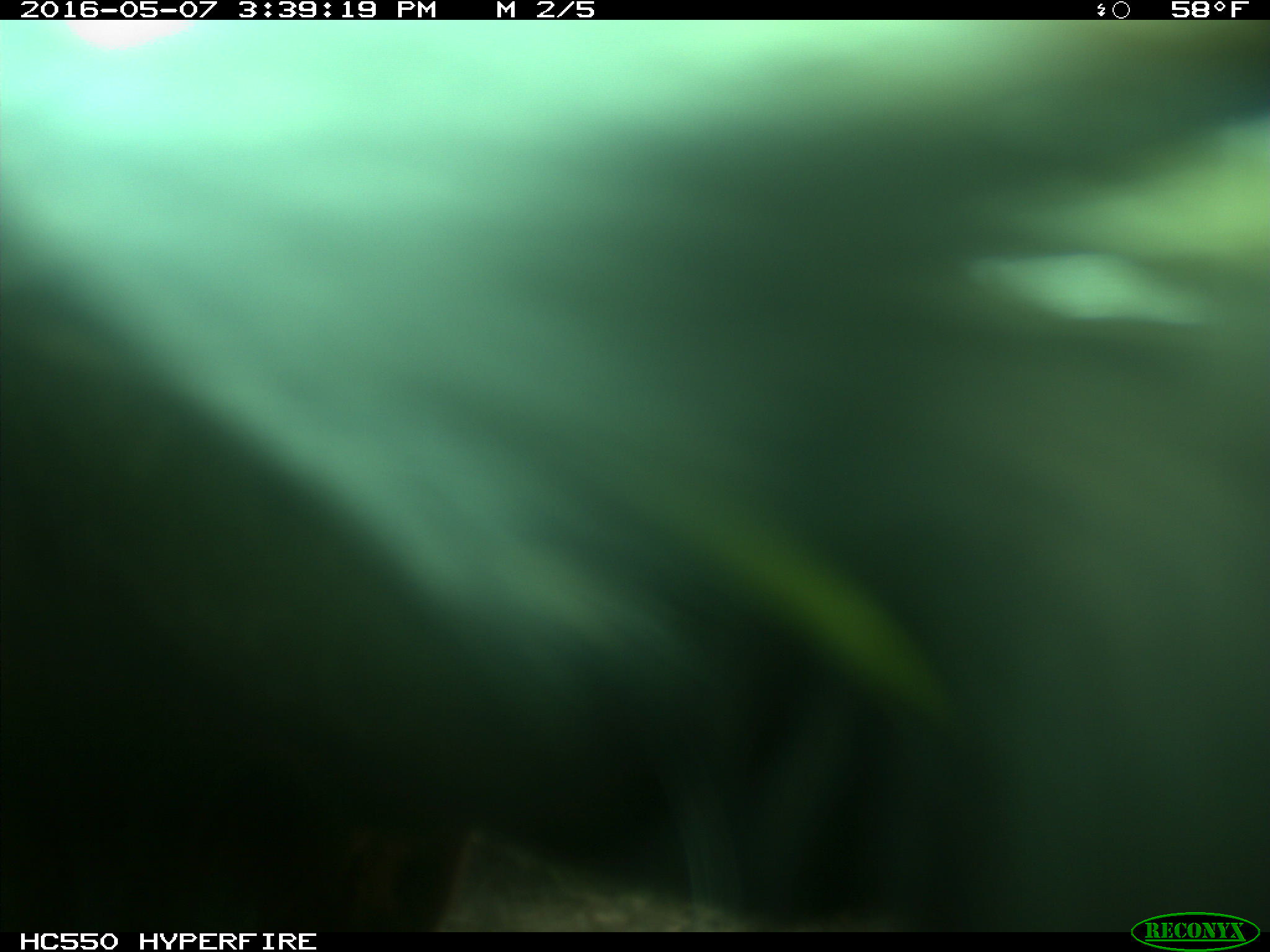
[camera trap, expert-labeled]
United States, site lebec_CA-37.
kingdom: Animalia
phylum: Chordata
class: Mammalia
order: Artiodactyla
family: Bovidae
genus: Bos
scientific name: Bos taurus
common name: domestic cow